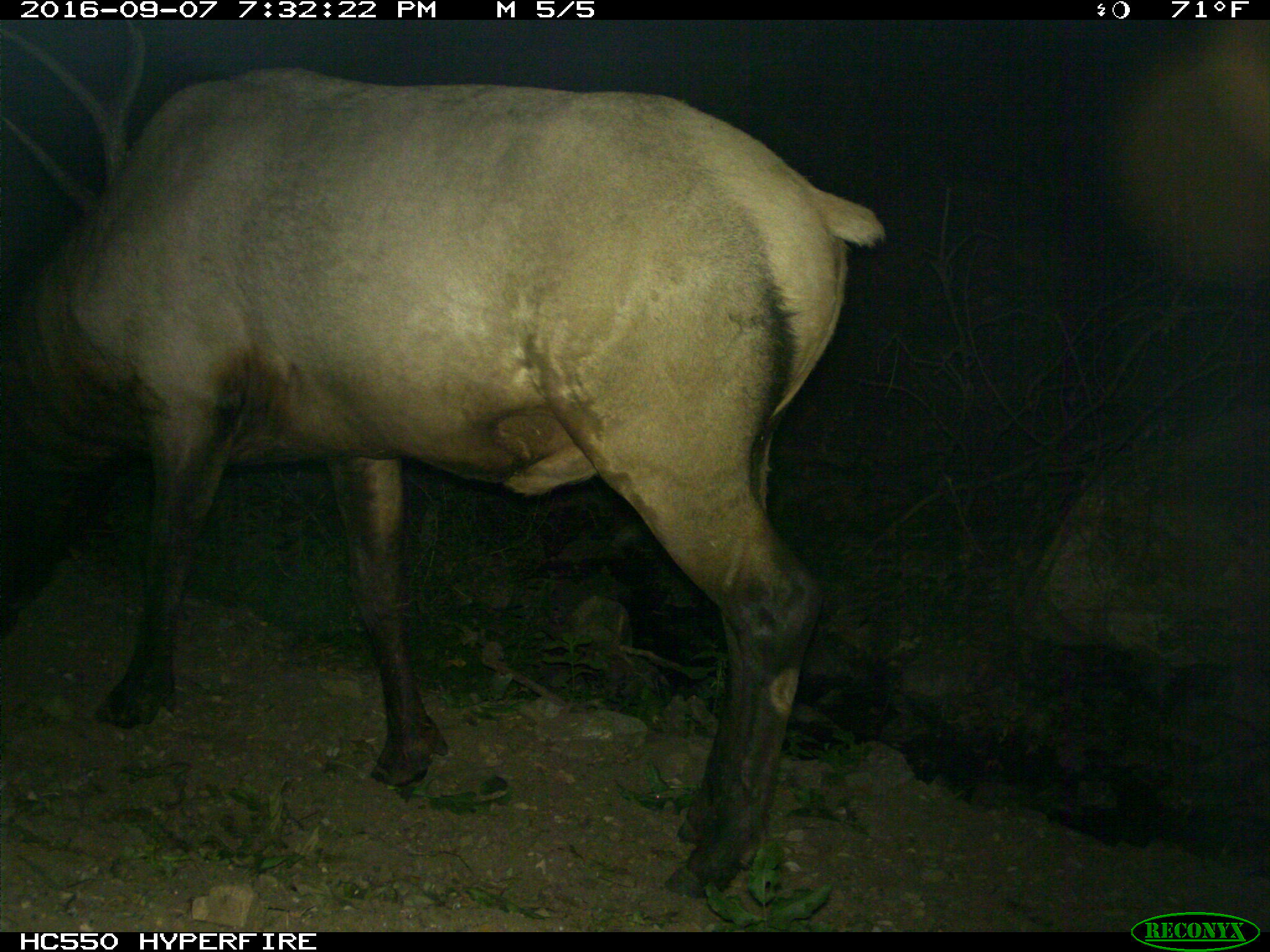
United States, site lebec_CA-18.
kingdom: Animalia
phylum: Chordata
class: Mammalia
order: Artiodactyla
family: Cervidae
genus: Cervus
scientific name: Cervus canadensis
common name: elk